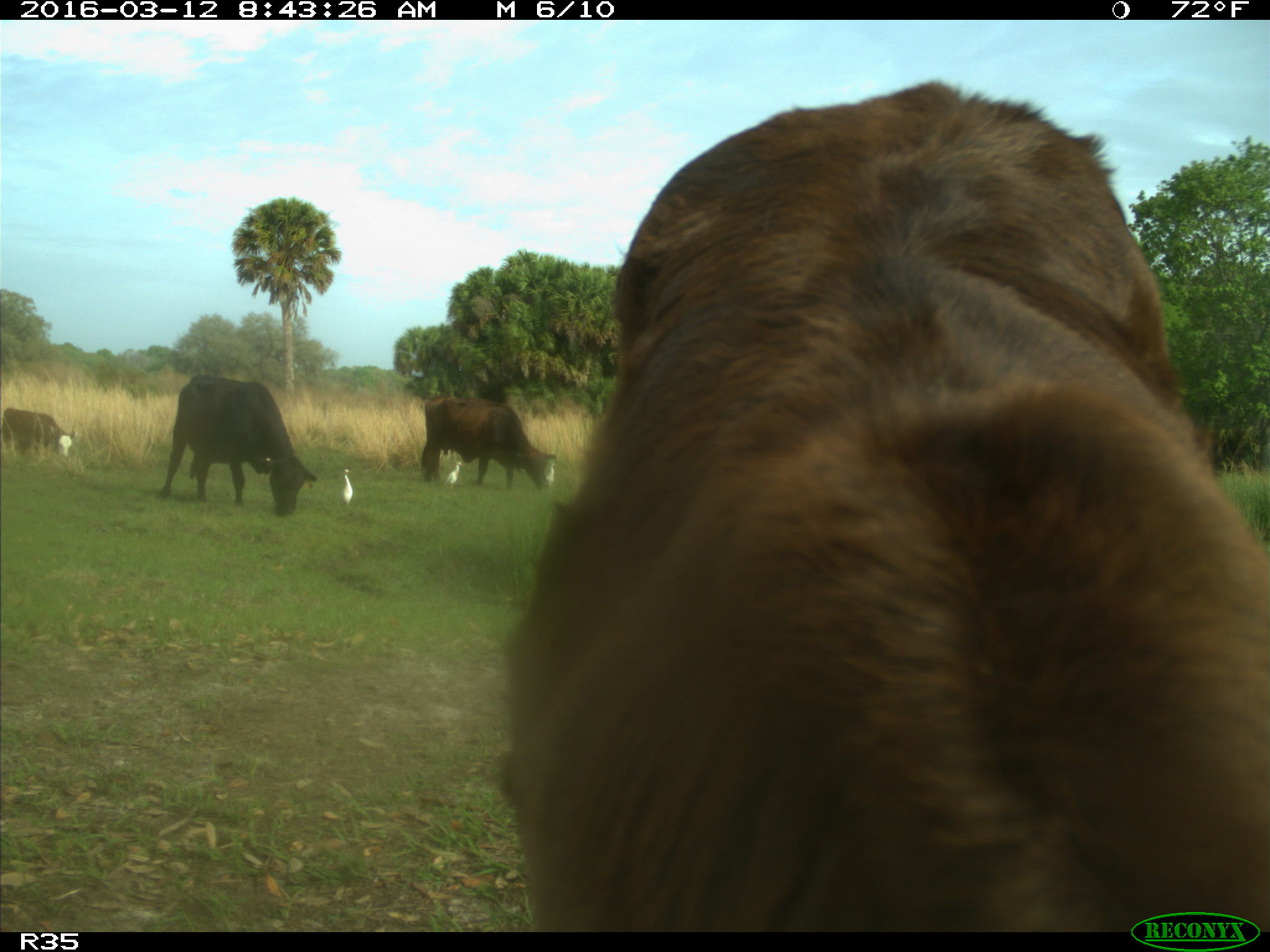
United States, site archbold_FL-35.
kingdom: Animalia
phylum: Chordata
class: Mammalia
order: Artiodactyla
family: Bovidae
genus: Bos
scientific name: Bos taurus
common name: domestic cow